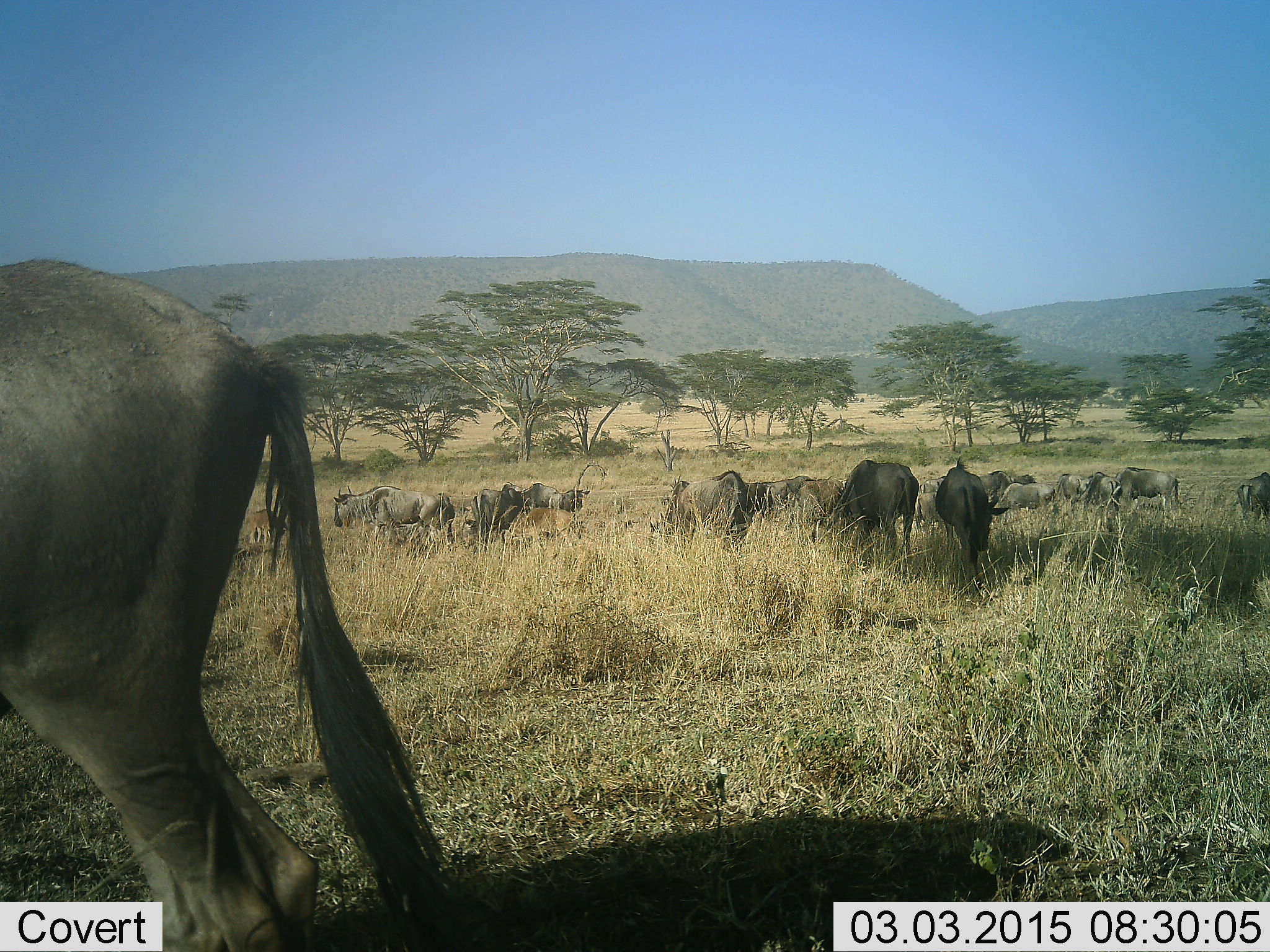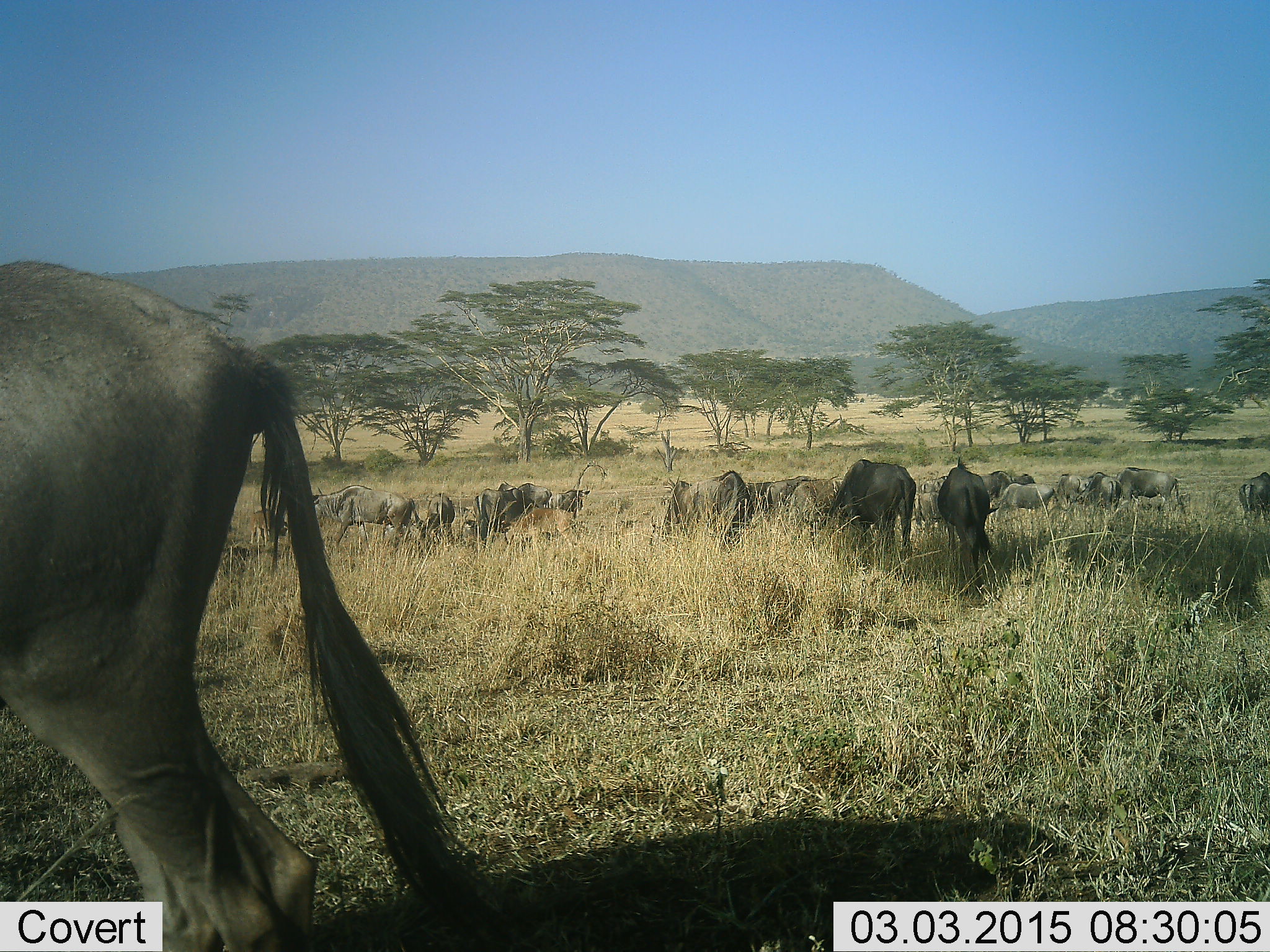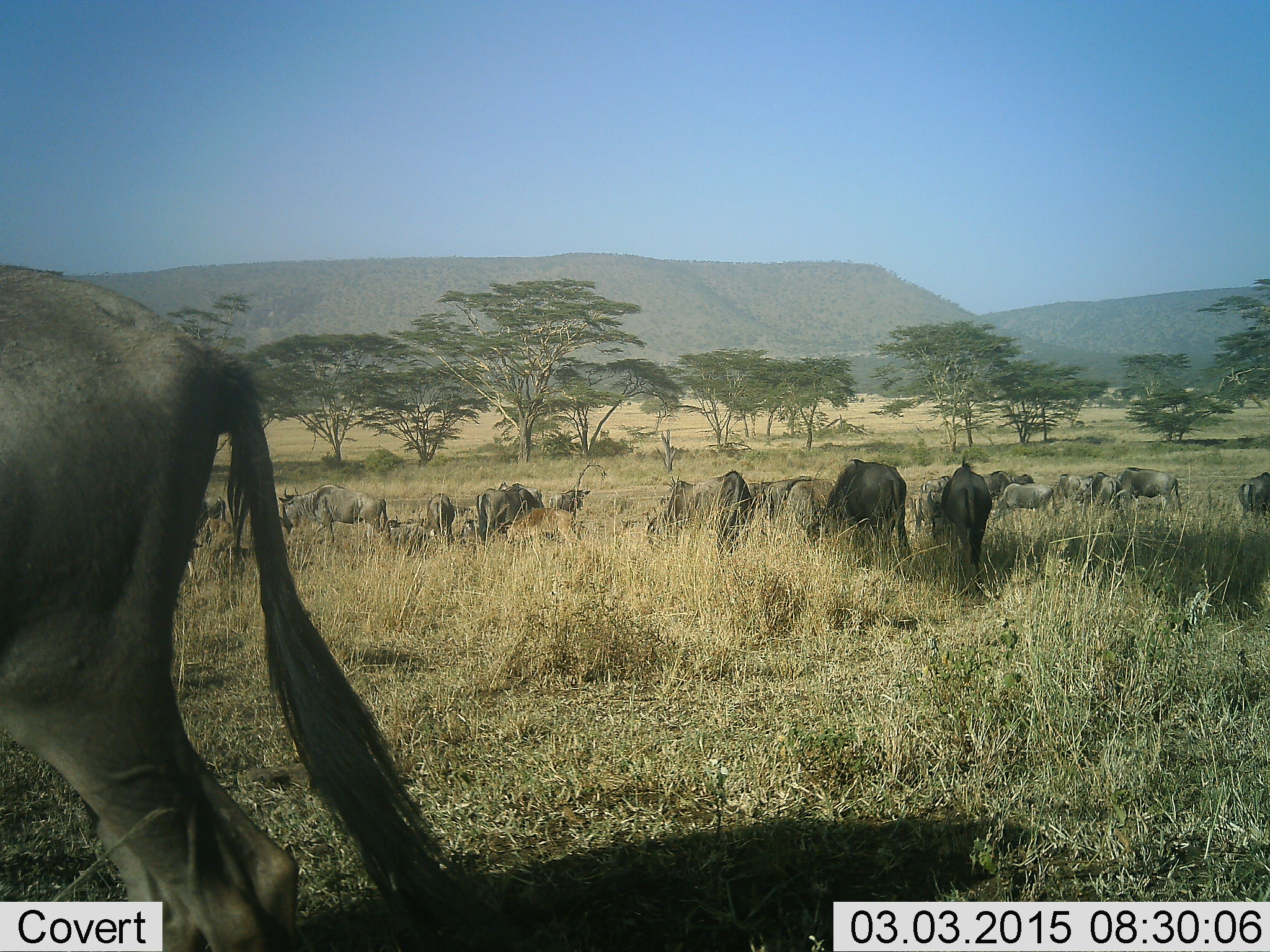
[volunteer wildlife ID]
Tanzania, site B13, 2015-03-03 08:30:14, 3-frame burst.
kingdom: Animalia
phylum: Chordata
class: Mammalia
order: Artiodactyla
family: Bovidae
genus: Connochaetes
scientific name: Connochaetes taurinus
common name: blue wildebeest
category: wildebeest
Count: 11-50.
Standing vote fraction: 27%.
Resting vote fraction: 0%.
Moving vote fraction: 9%.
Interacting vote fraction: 0%.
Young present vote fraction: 0%.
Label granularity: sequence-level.